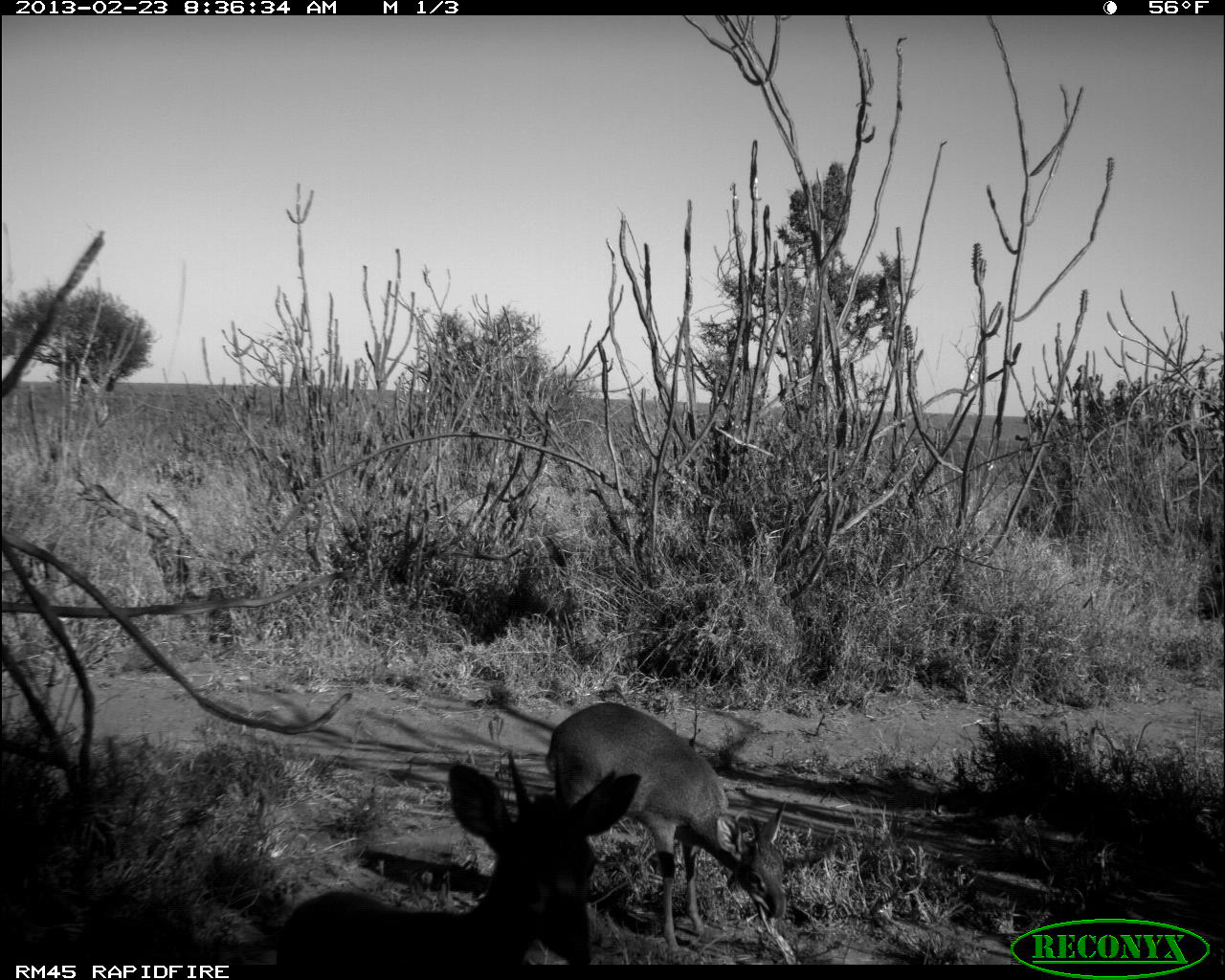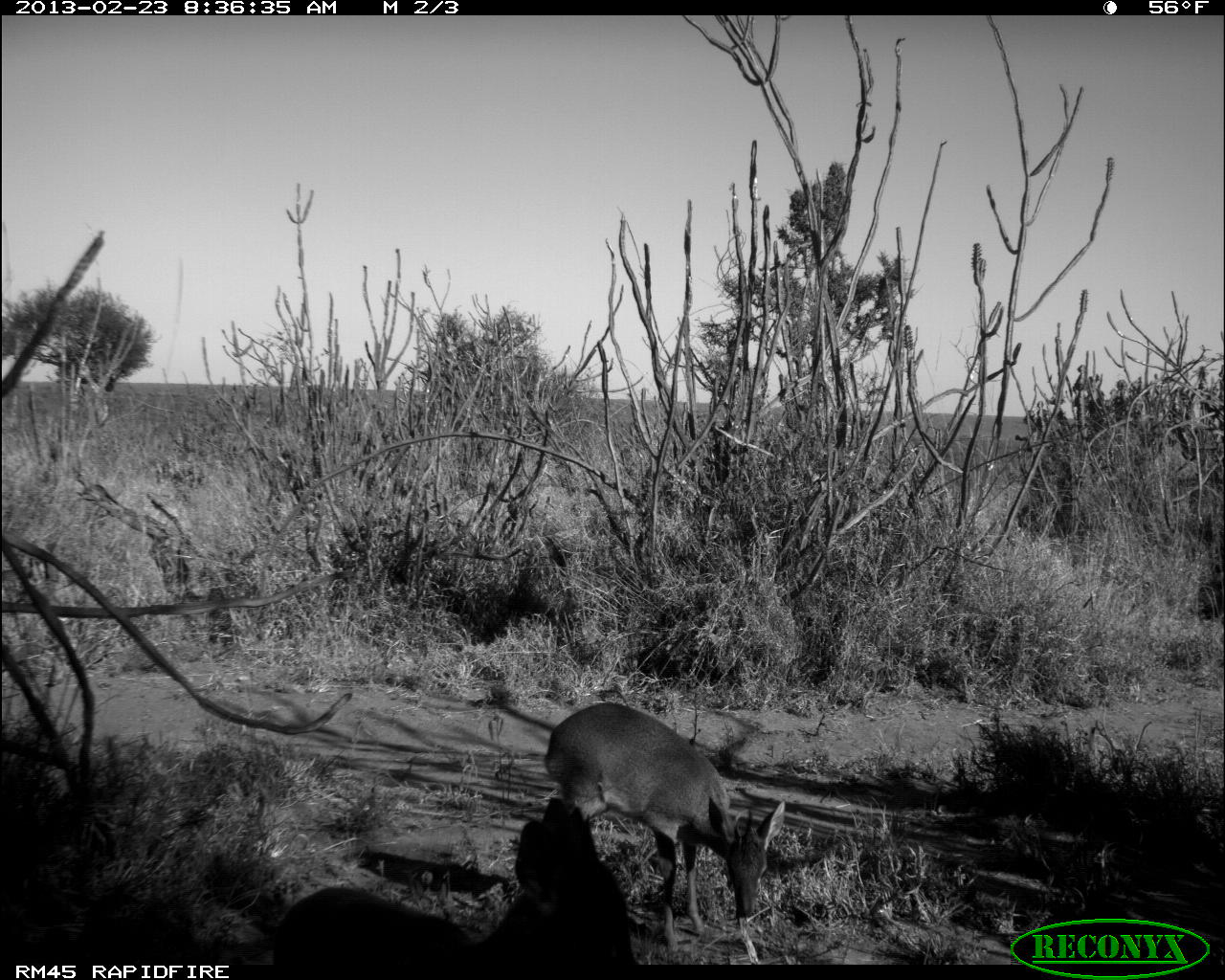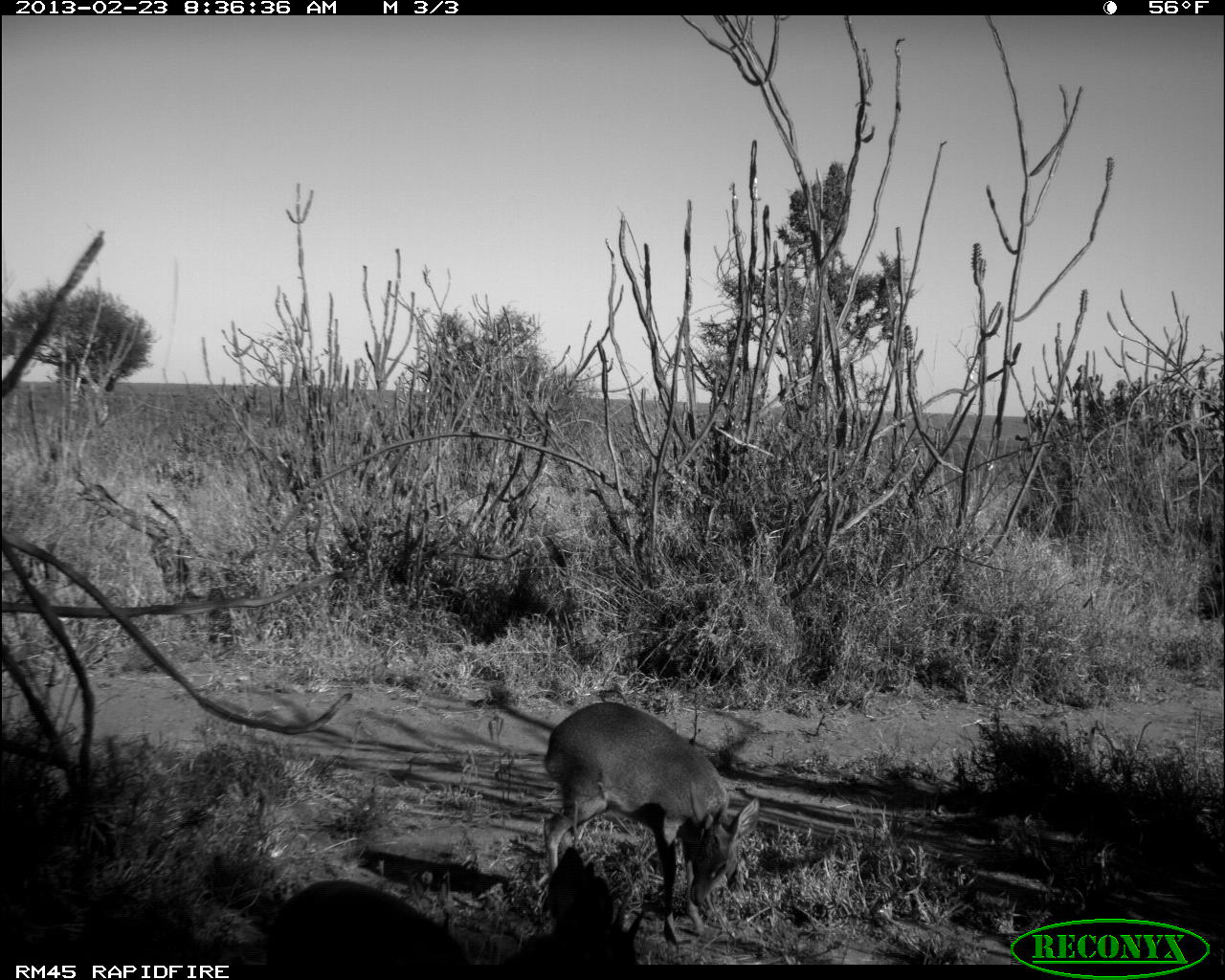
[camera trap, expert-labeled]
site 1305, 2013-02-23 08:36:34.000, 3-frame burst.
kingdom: Animalia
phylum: Chordata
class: Mammalia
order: Artiodactyla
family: Bovidae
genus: Madoqua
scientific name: Madoqua guentheri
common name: günther's dik-dik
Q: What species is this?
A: Madoqua guentheri (günther's dik-dik).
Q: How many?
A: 2.